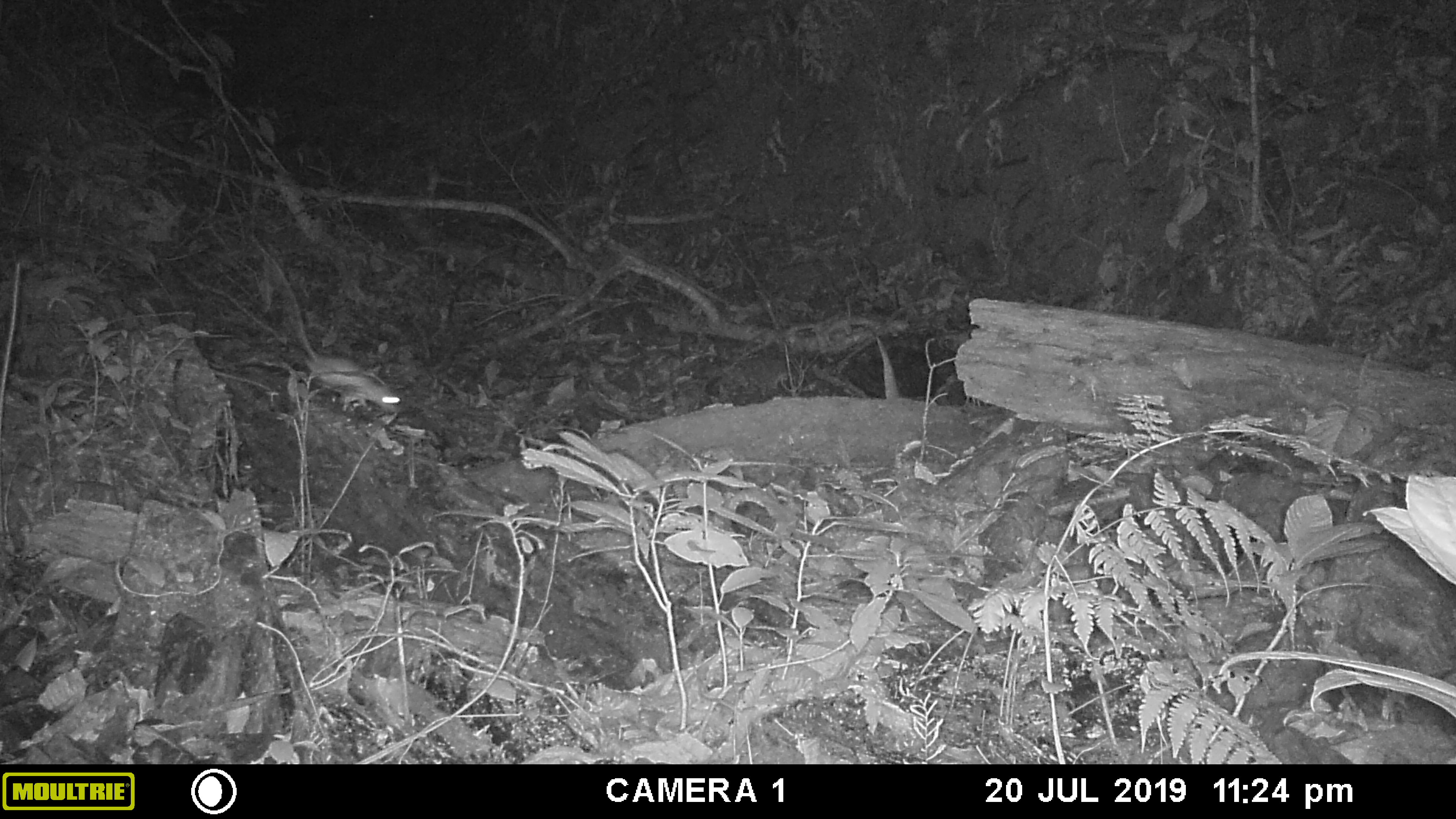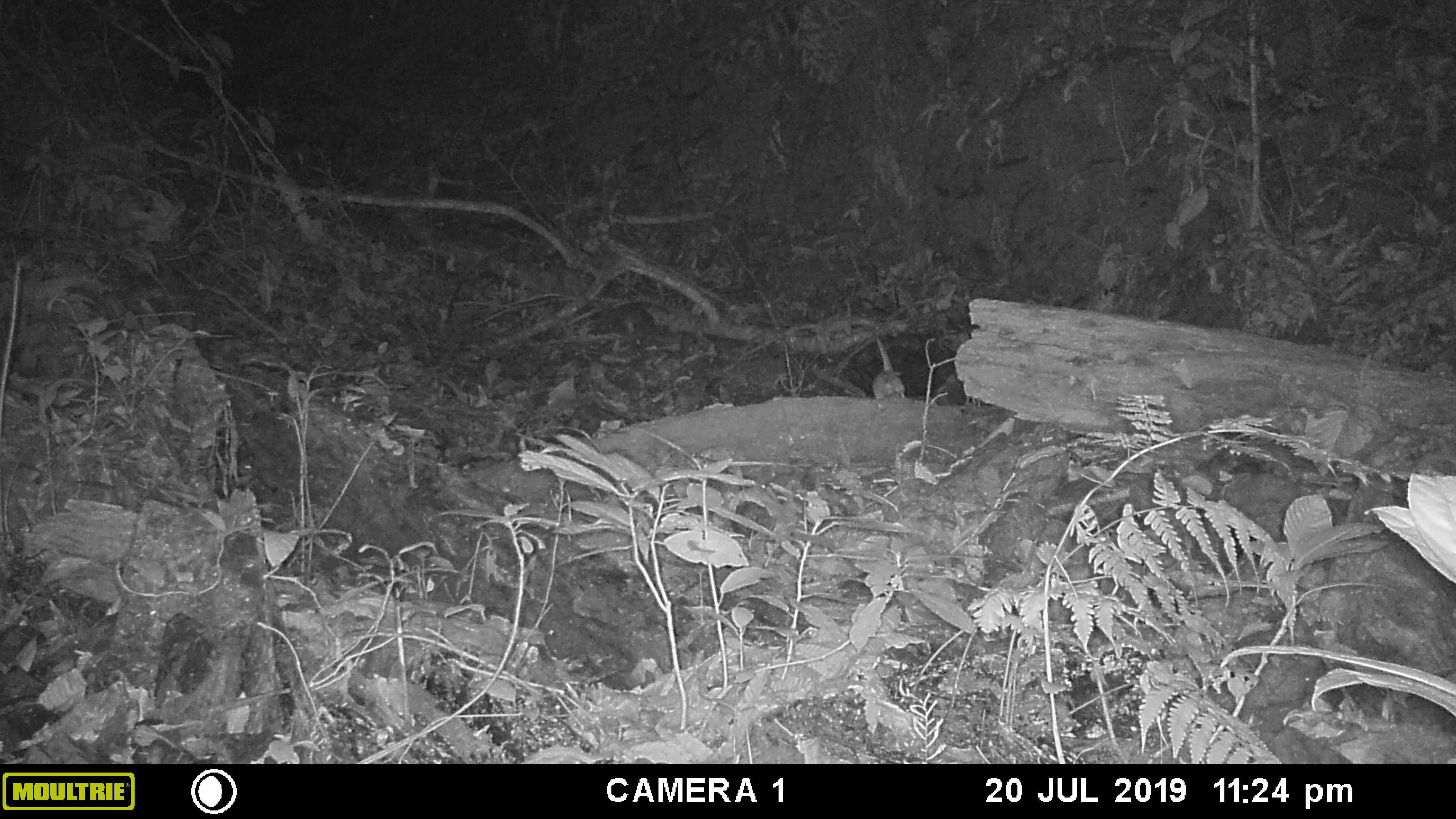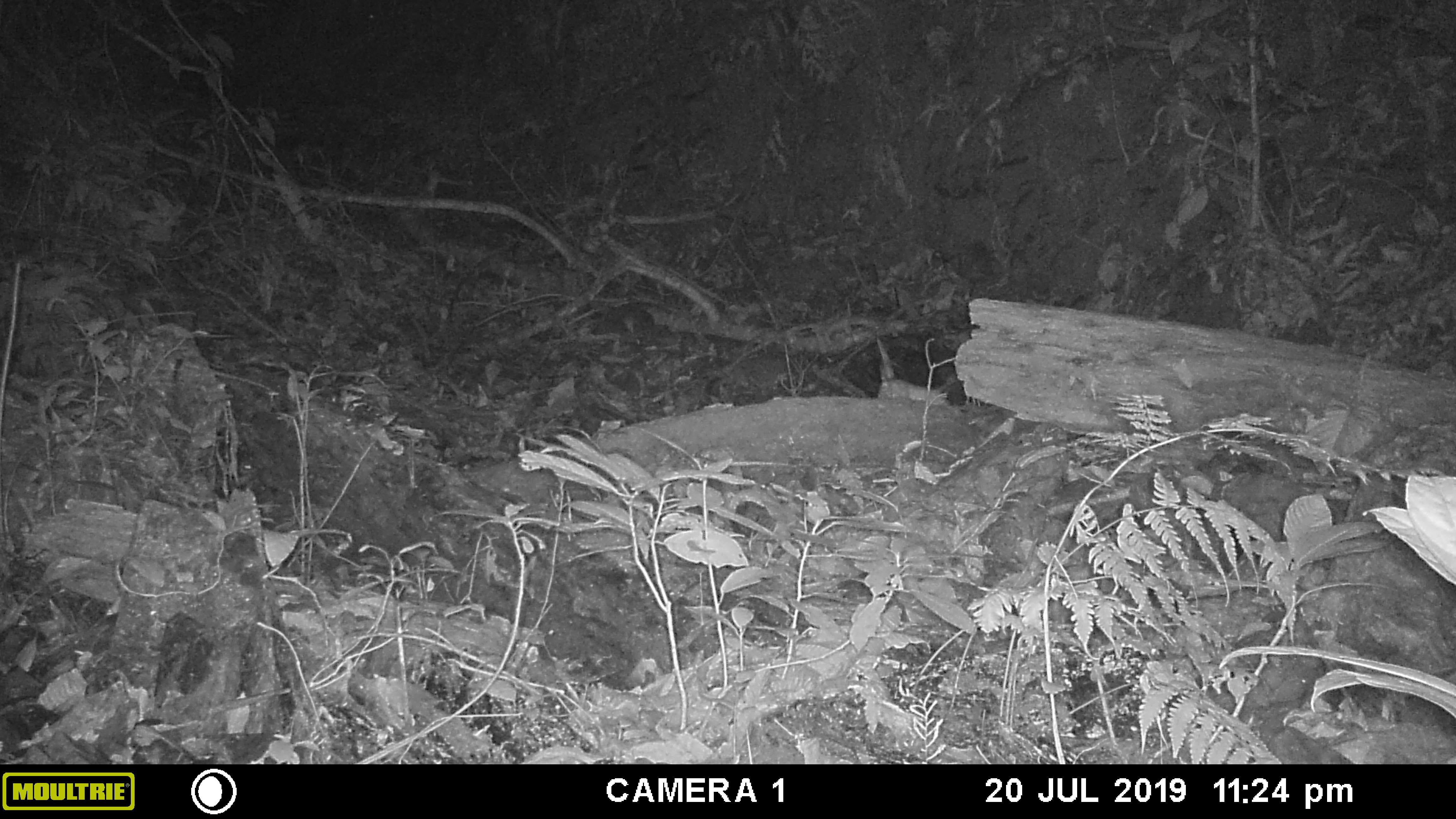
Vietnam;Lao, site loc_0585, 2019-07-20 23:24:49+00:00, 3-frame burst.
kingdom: Animalia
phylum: Chordata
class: Mammalia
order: Rodentia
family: Muridae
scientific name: Muridae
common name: old-world mice and rats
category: unidentified murid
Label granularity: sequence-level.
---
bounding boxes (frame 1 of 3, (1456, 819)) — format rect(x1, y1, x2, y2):
unidentified murid: rect(253, 239, 407, 415)